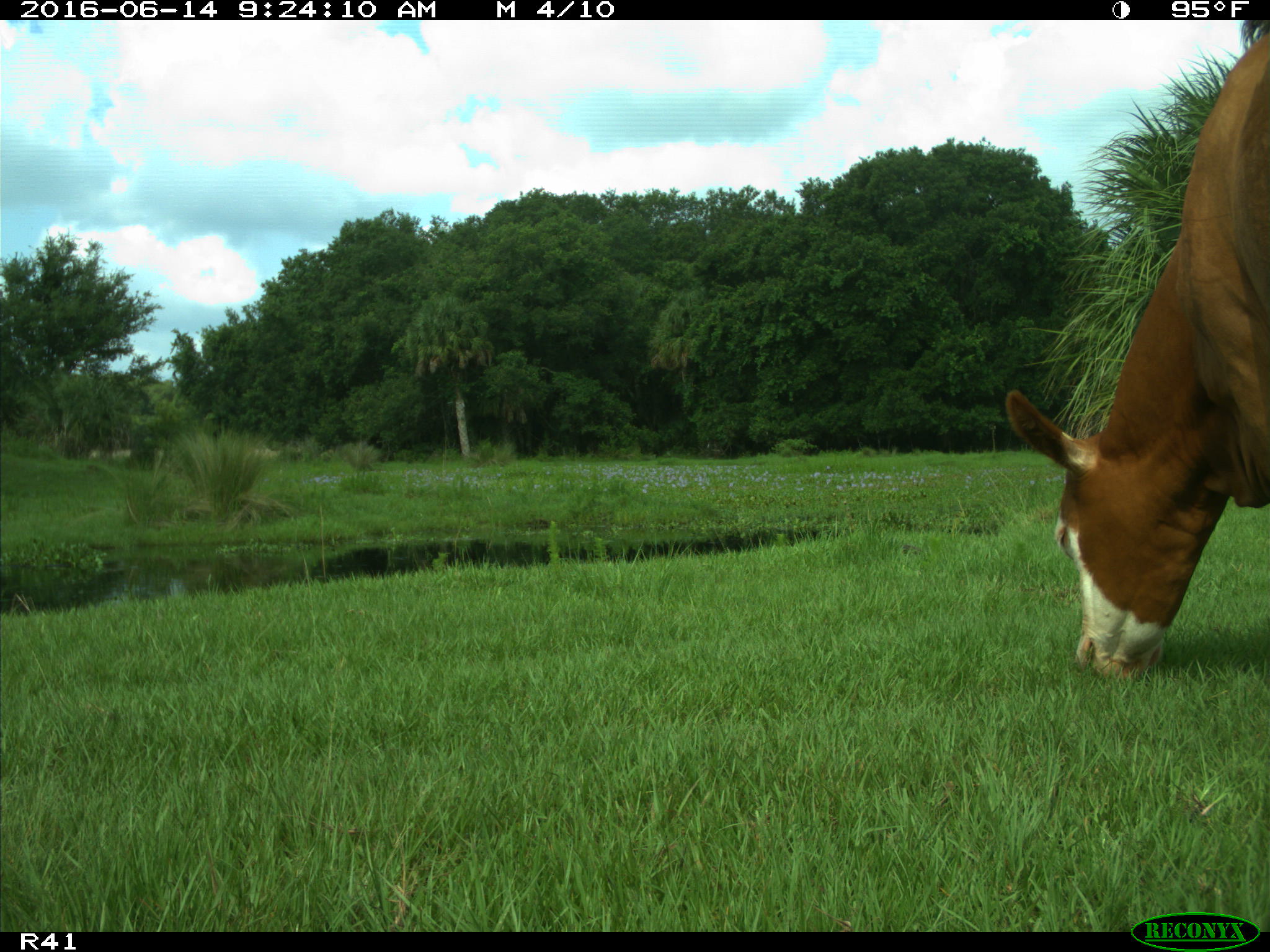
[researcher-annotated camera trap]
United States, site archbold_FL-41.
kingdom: Animalia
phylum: Chordata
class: Mammalia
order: Artiodactyla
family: Bovidae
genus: Bos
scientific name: Bos taurus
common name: domestic cow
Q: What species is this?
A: Bos taurus (domestic cow).